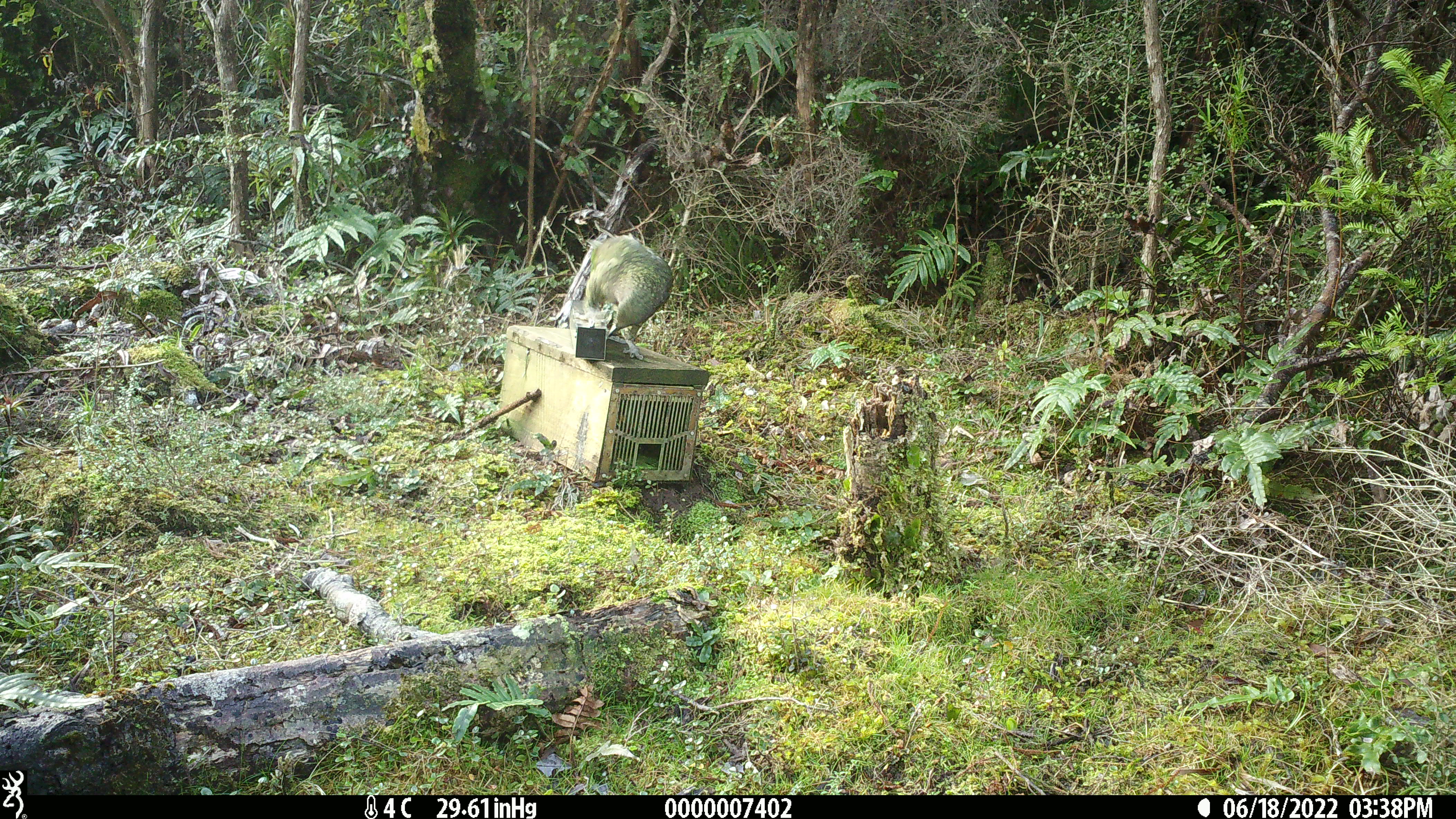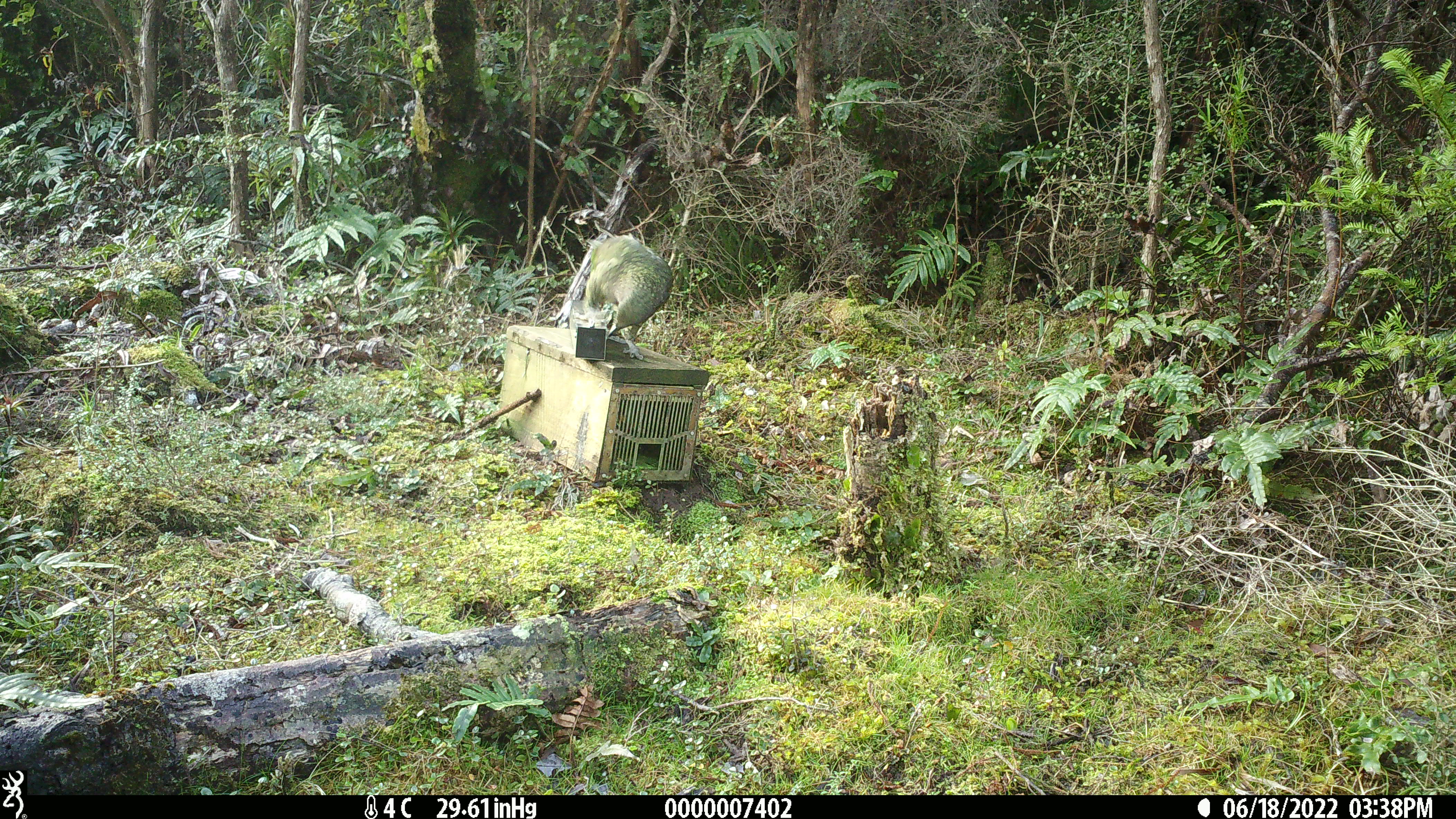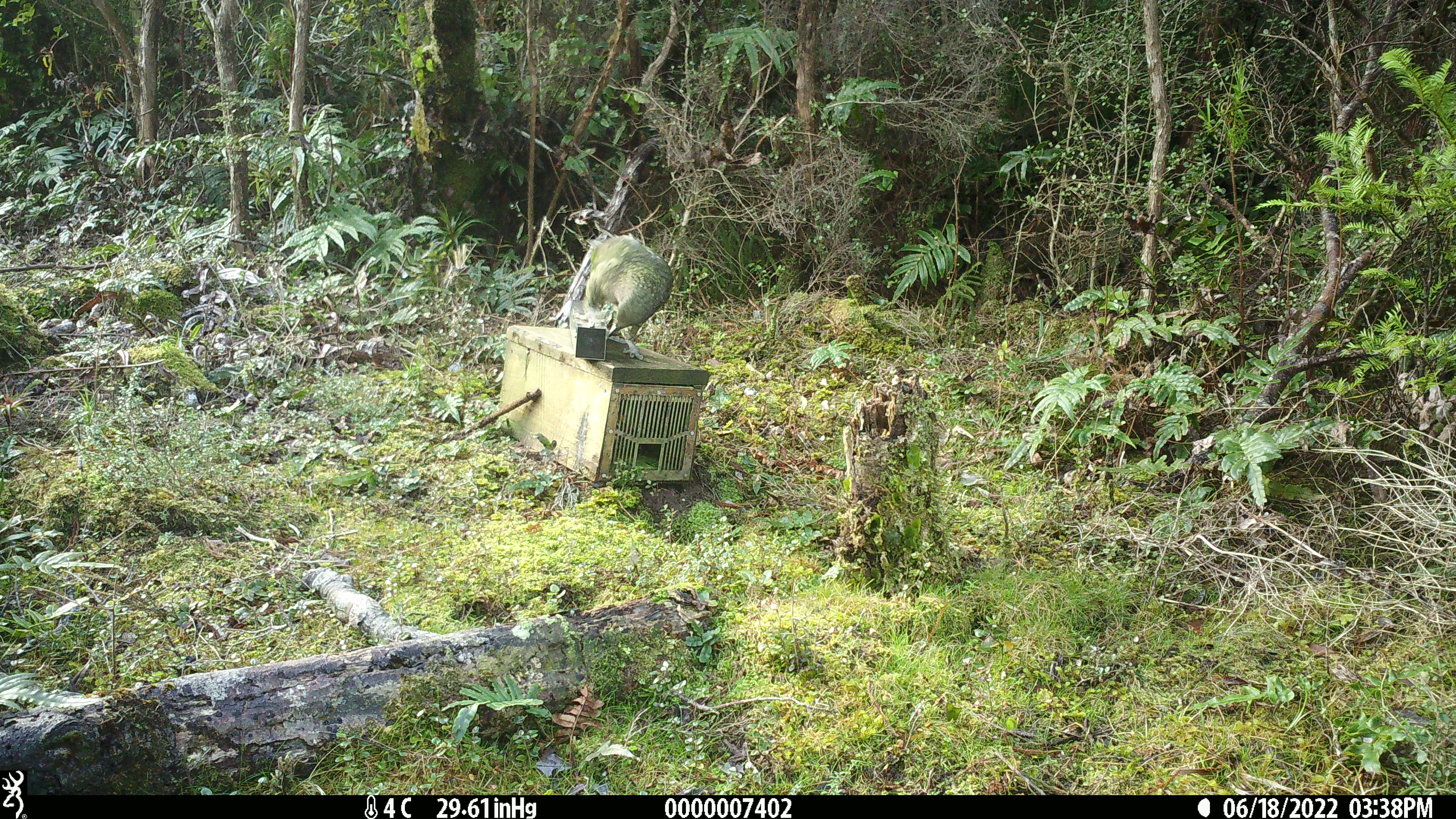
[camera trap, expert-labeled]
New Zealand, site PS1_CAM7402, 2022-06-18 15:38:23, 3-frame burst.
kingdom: Animalia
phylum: Chordata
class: Aves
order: Psittaciformes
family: Strigopidae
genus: Nestor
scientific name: Nestor notabilis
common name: kea